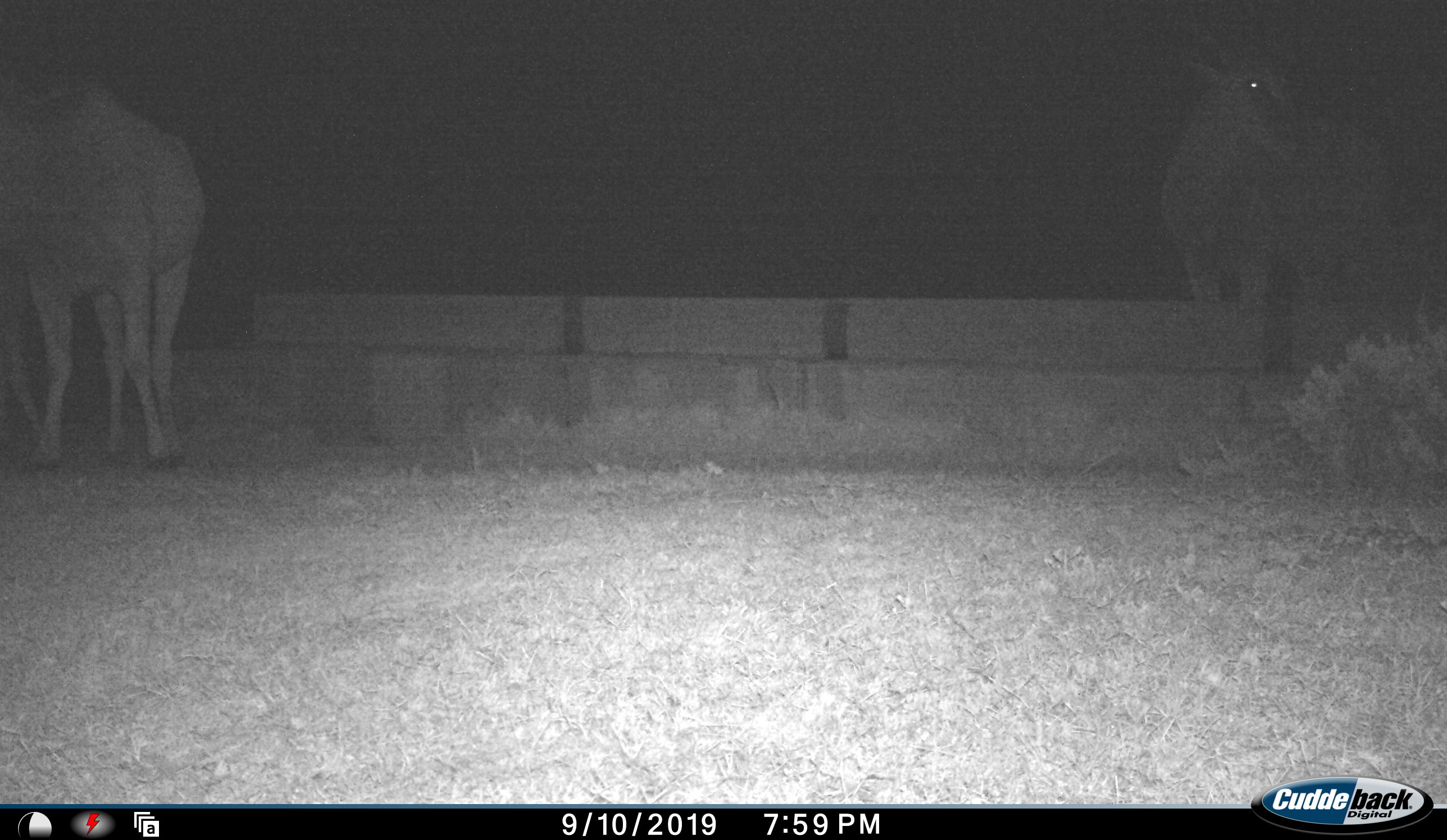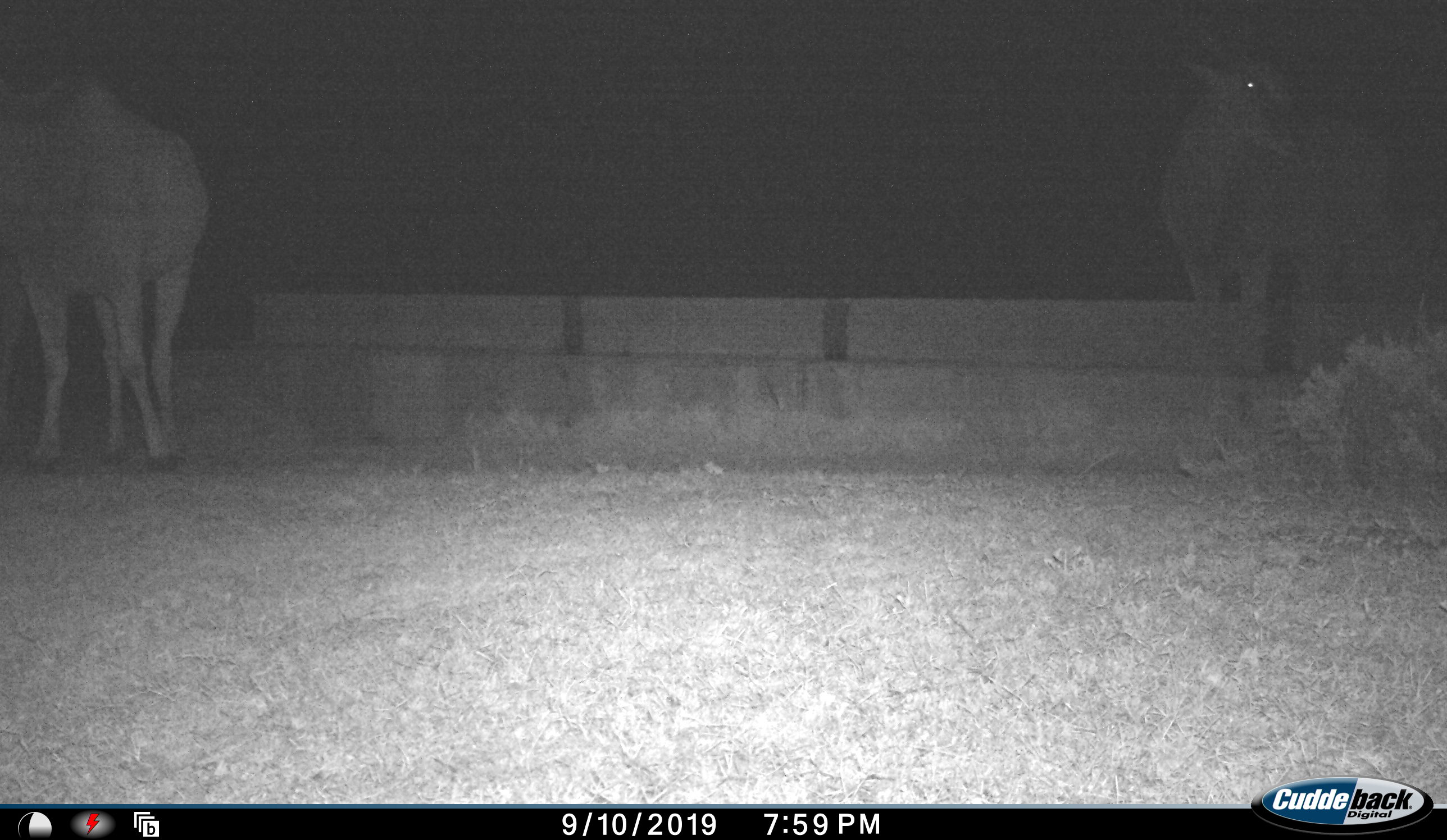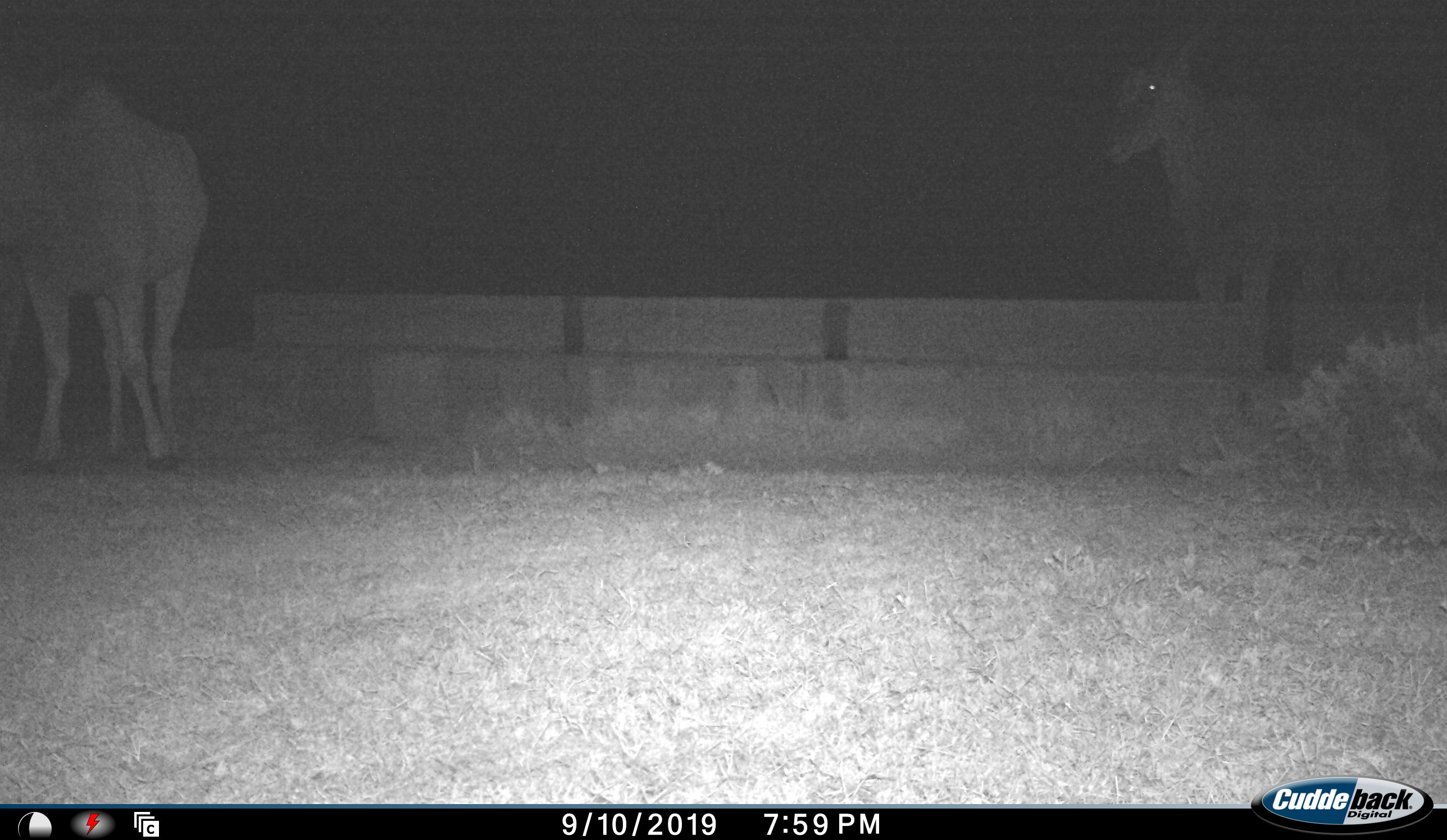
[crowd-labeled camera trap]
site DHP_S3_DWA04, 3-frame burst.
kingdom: Animalia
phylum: Chordata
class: Mammalia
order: Artiodactyla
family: Bovidae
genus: Tragelaphus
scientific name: Tragelaphus oryx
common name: eland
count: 2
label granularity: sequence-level